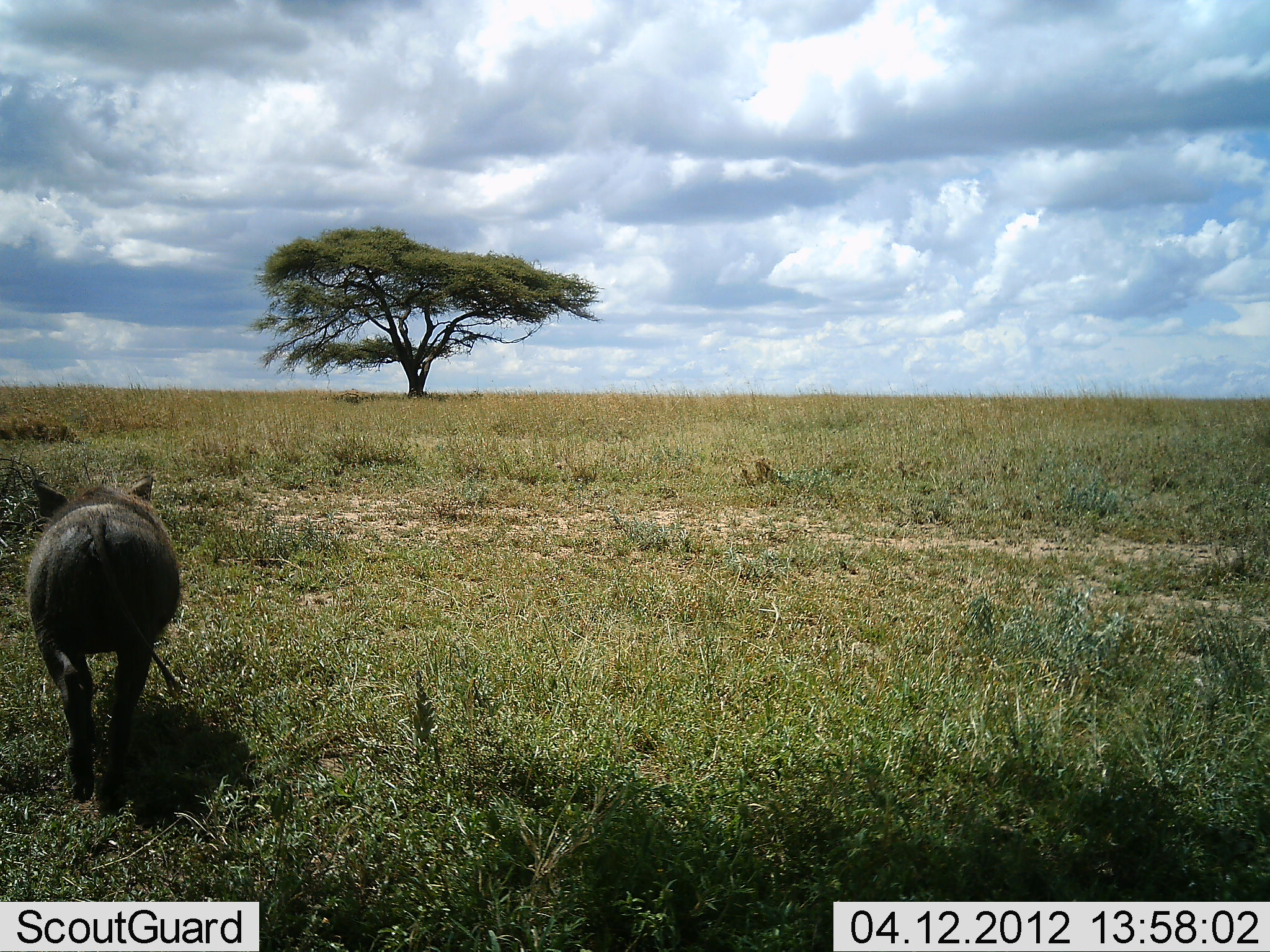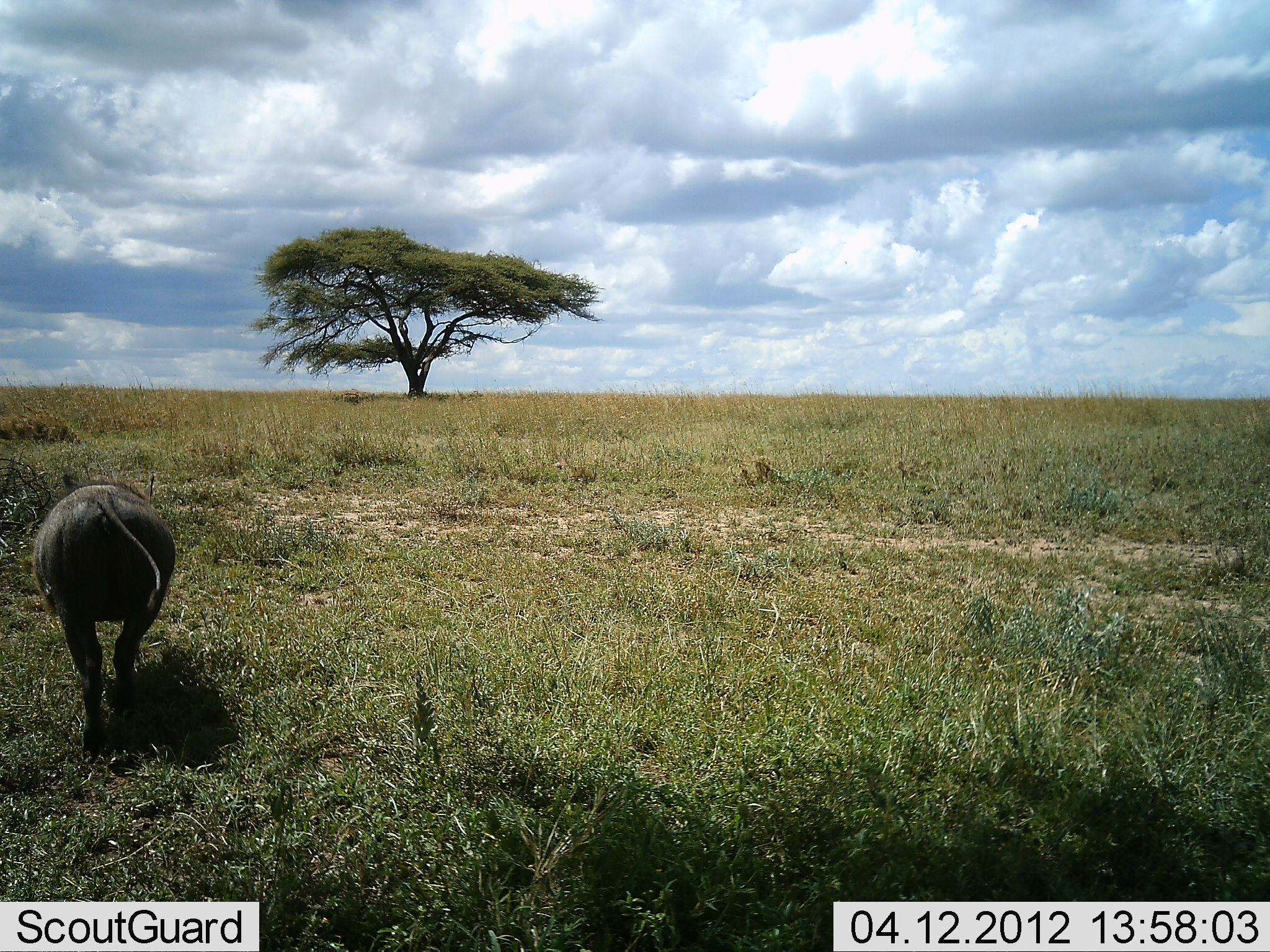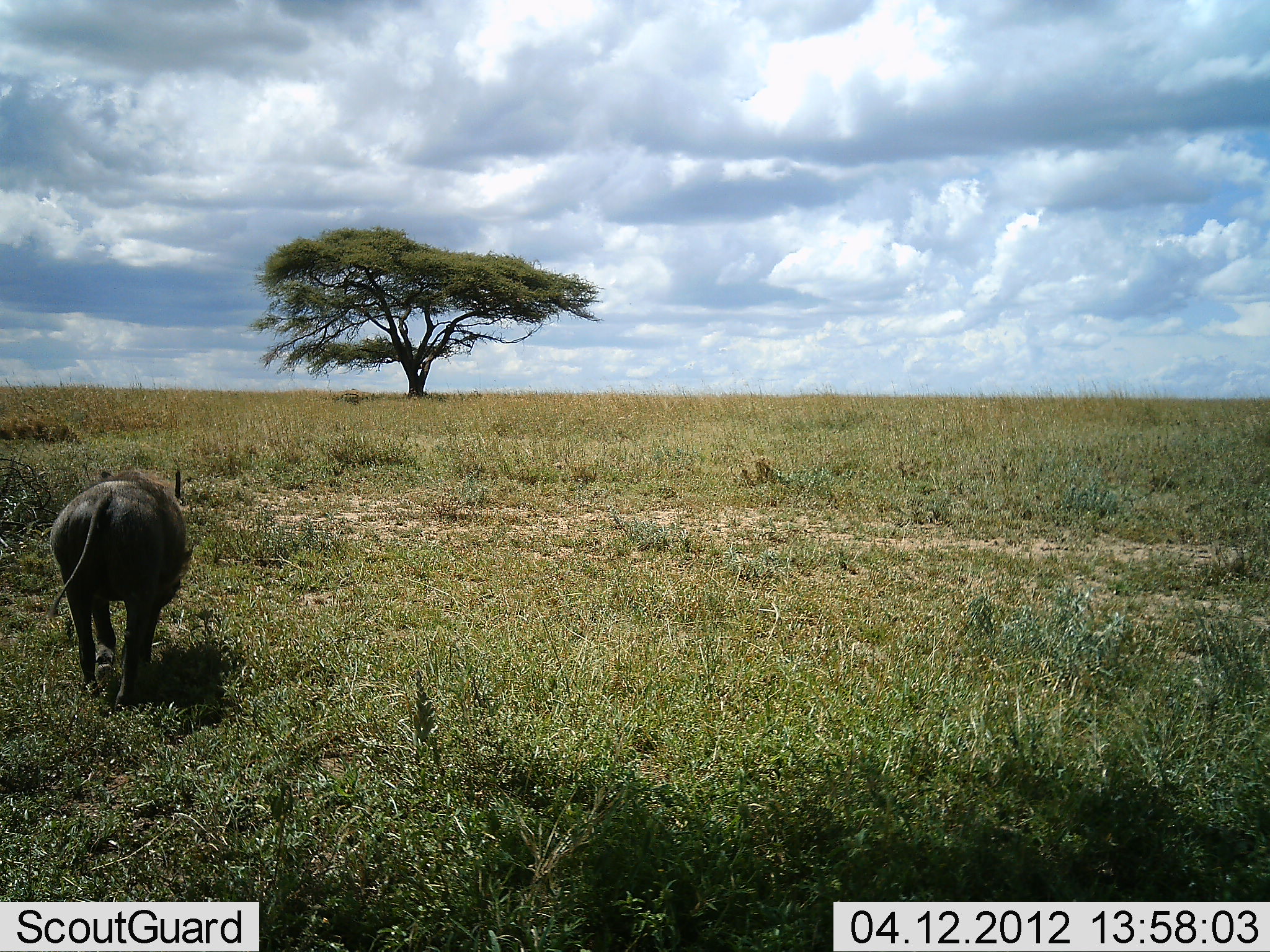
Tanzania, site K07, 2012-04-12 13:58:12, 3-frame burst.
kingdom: Animalia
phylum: Chordata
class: Mammalia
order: Artiodactyla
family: Suidae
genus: Phacochoerus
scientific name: Phacochoerus africanus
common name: warthog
Warthog (Phacochoerus africanus), count 1. Behavior (volunteer vote fractions): standing 5%, resting 0%, moving 95%, interacting 0%. Young present (vote fraction): 0%. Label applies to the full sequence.